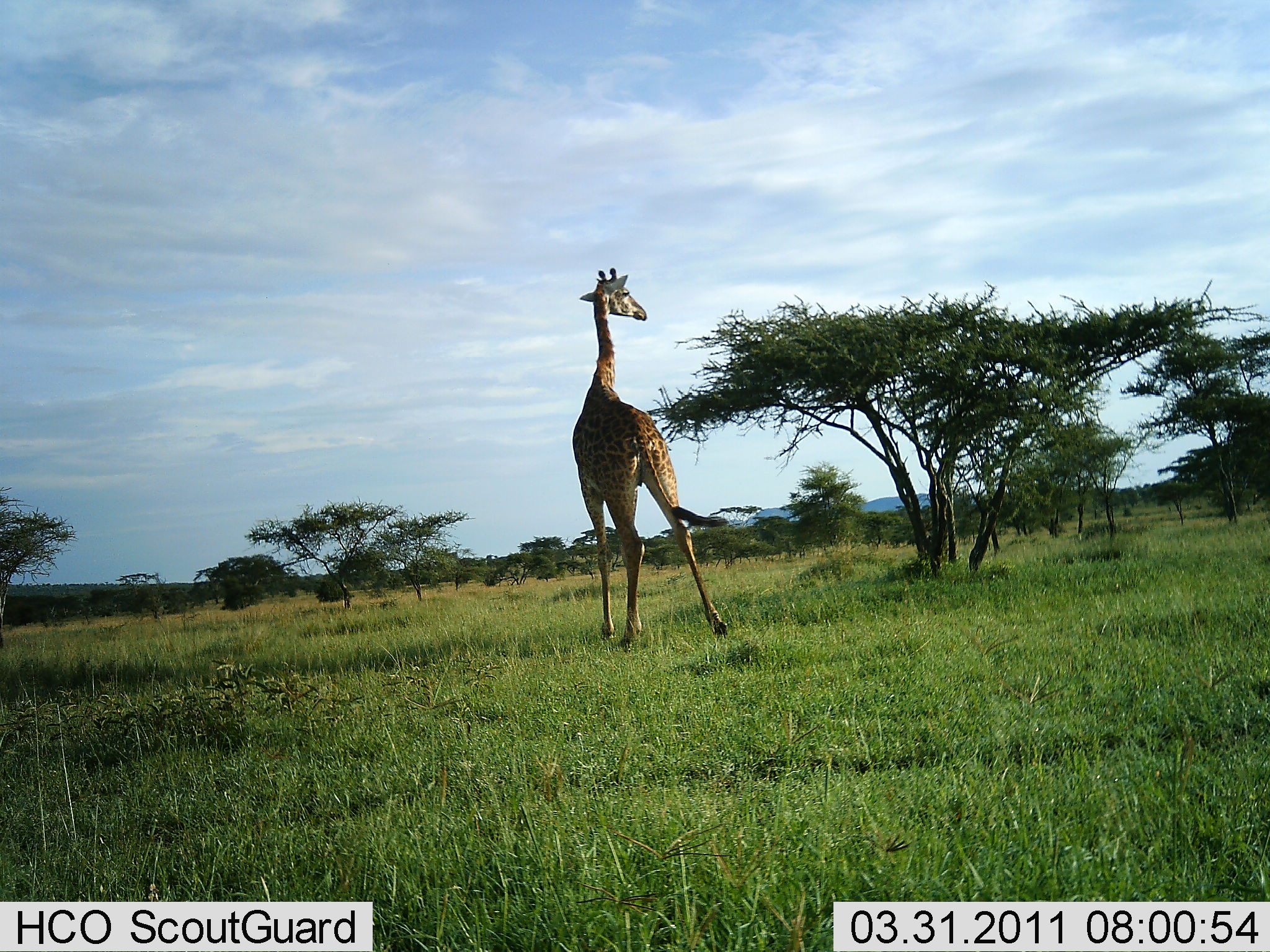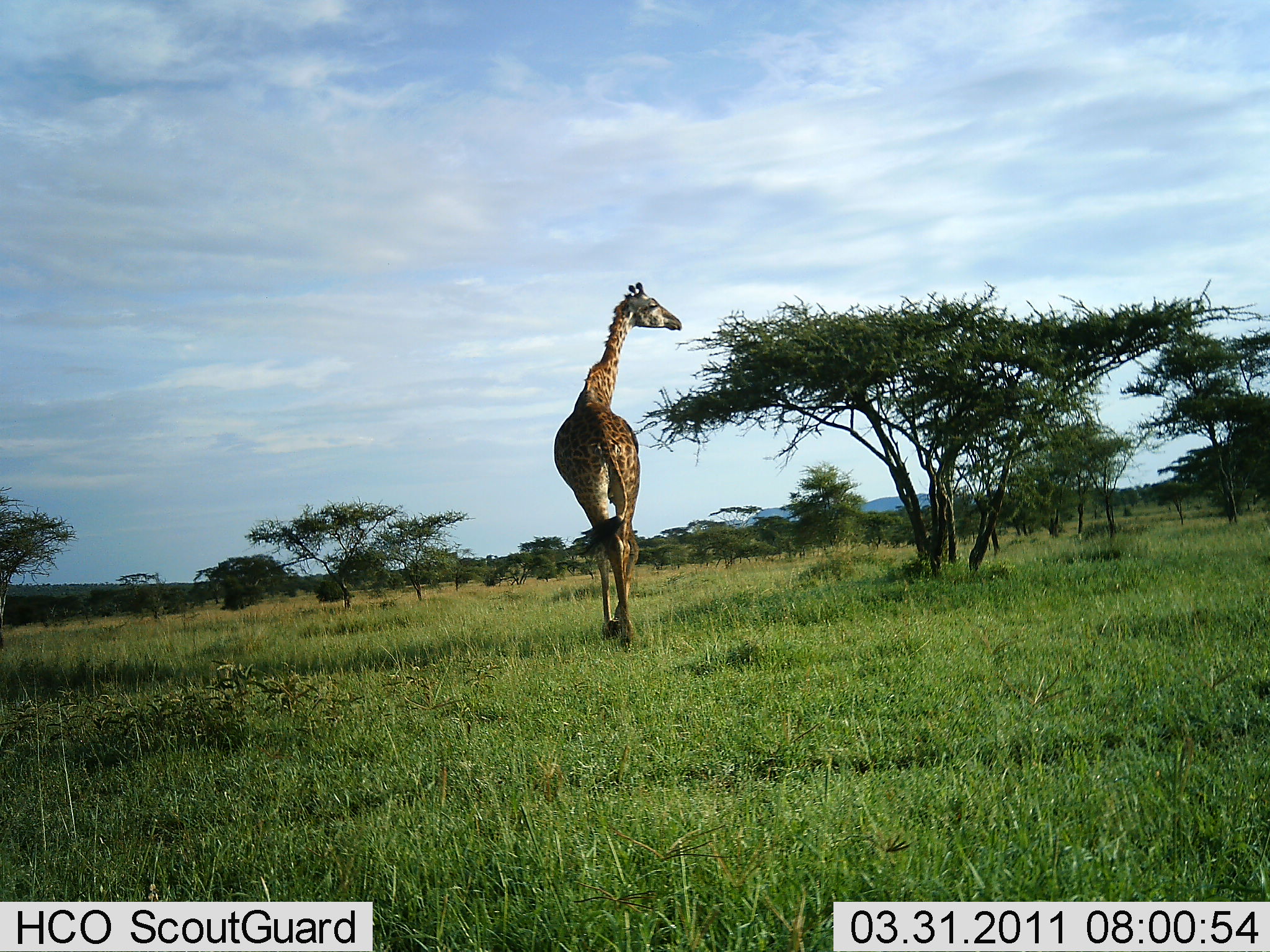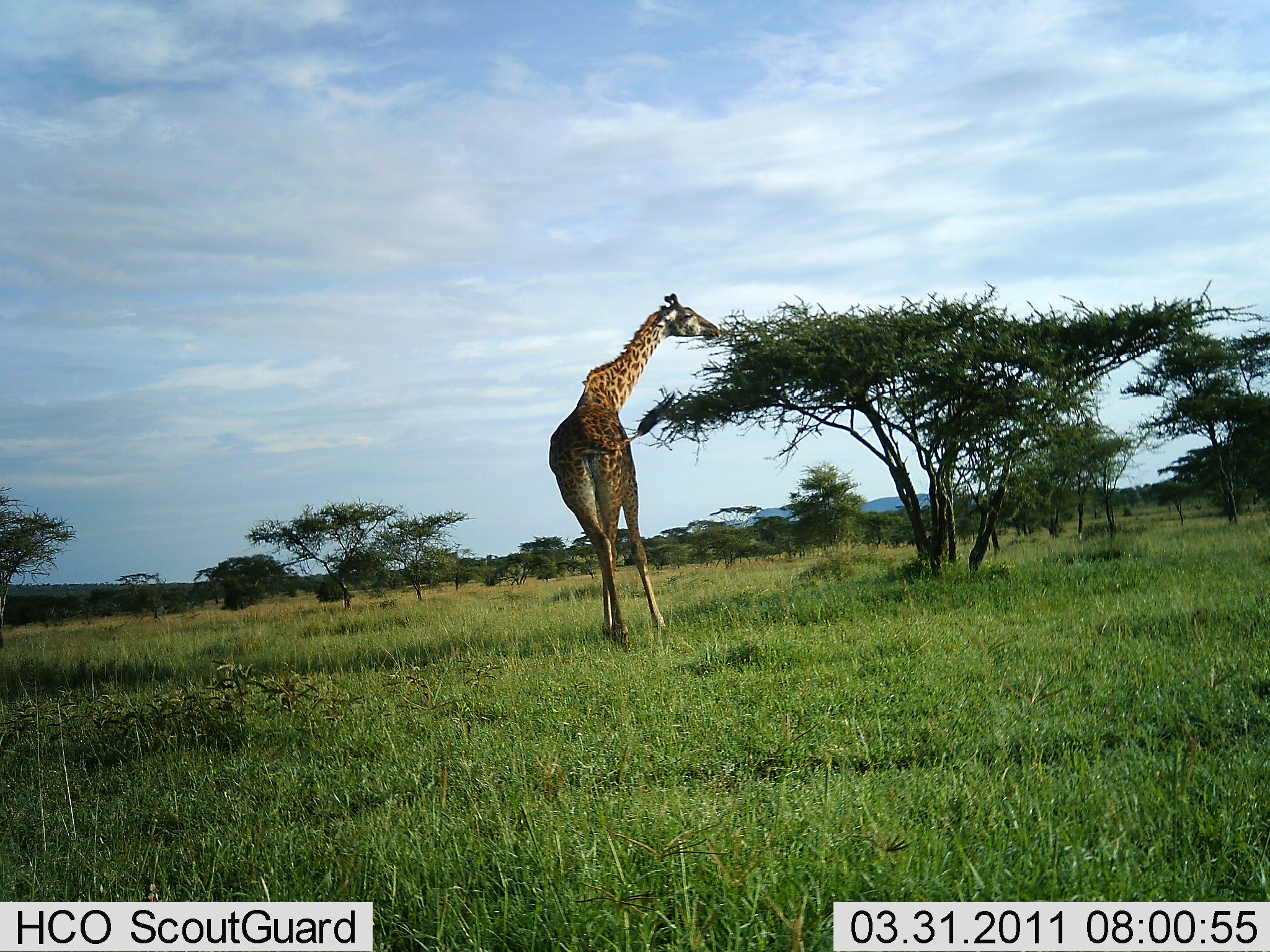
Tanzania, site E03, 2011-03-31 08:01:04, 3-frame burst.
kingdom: Animalia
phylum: Chordata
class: Mammalia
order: Artiodactyla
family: Giraffidae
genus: Giraffa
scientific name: Giraffa camelopardalis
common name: giraffe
Giraffe (Giraffa camelopardalis), count 1. Behavior (volunteer vote fractions): standing 18%, resting 0%, moving 0%, interacting 0%. Young present (vote fraction): 0%. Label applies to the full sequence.